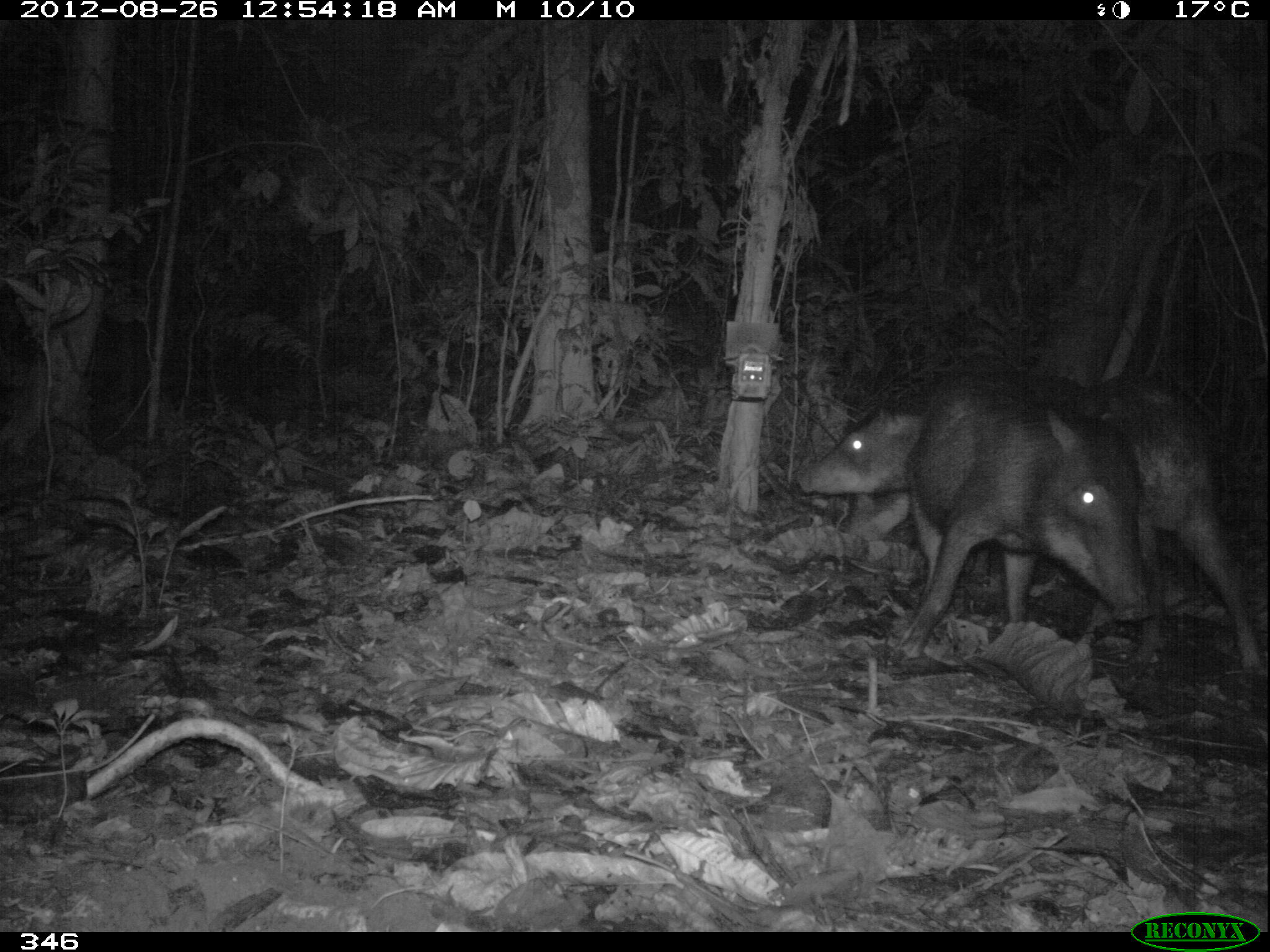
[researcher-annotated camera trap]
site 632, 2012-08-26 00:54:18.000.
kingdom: Animalia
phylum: Chordata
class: Mammalia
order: Artiodactyla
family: Tayassuidae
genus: Tayassu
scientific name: Tayassu pecari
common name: white-lipped peccary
Tayassu pecari (white-lipped peccary).